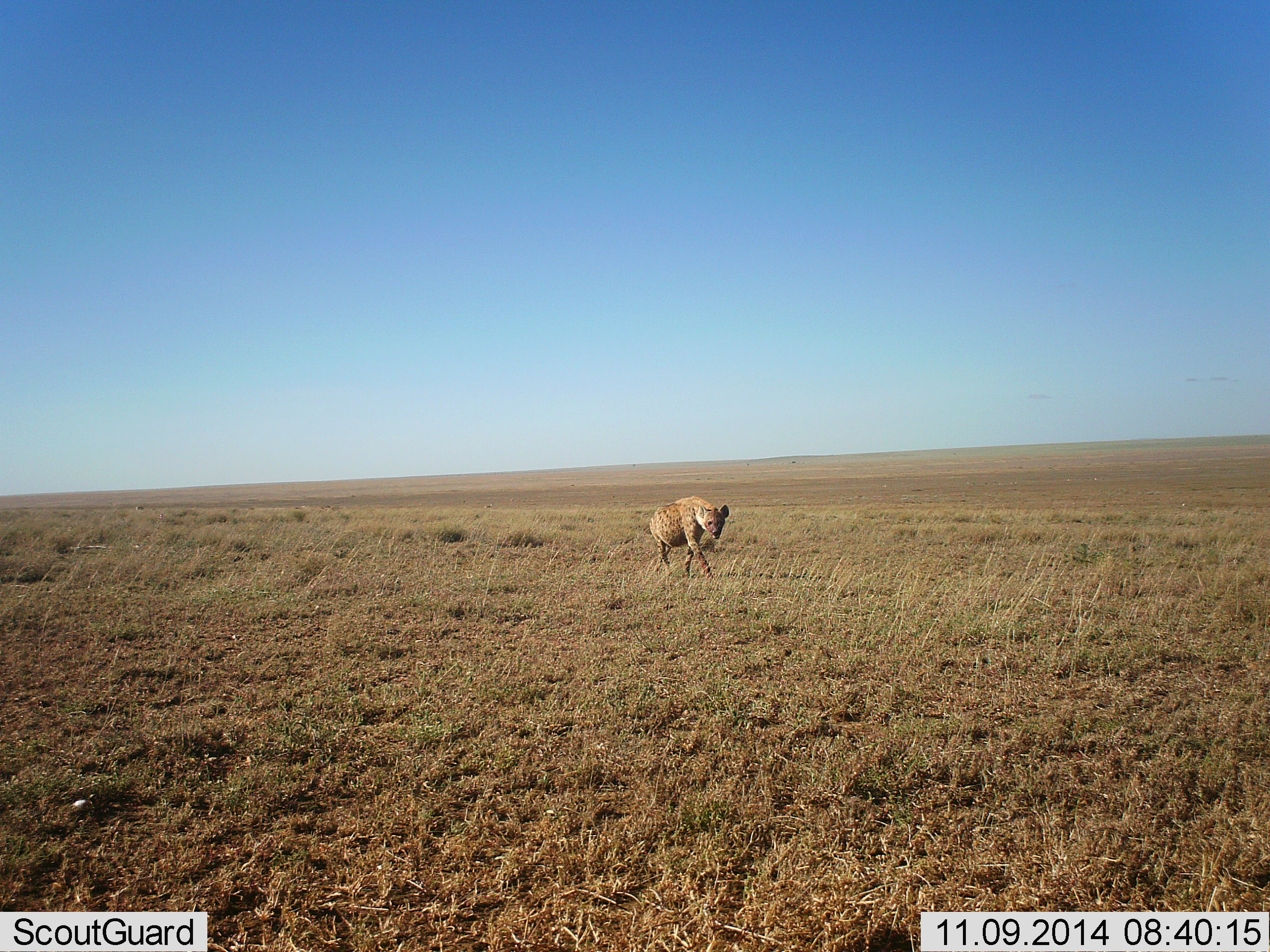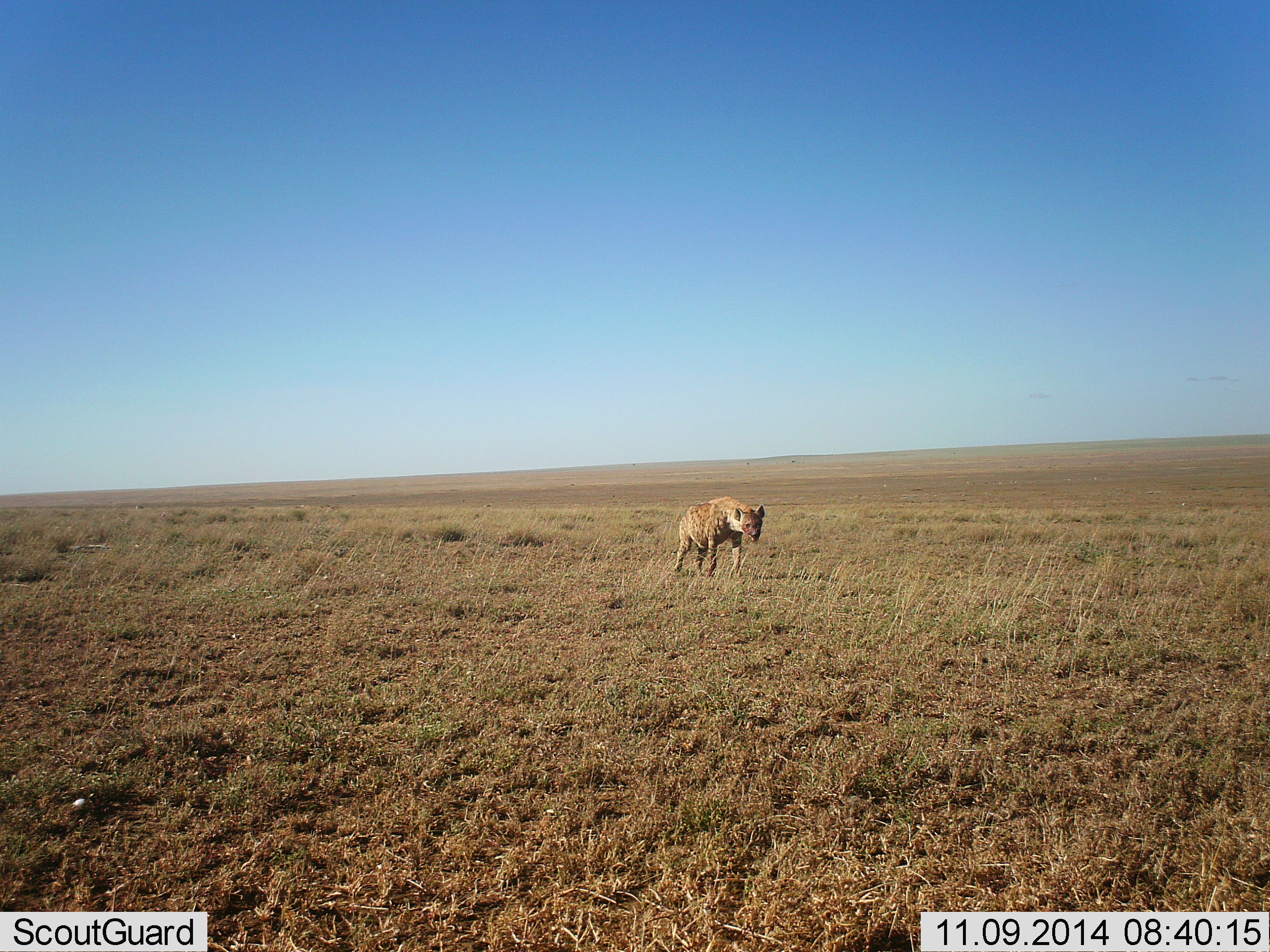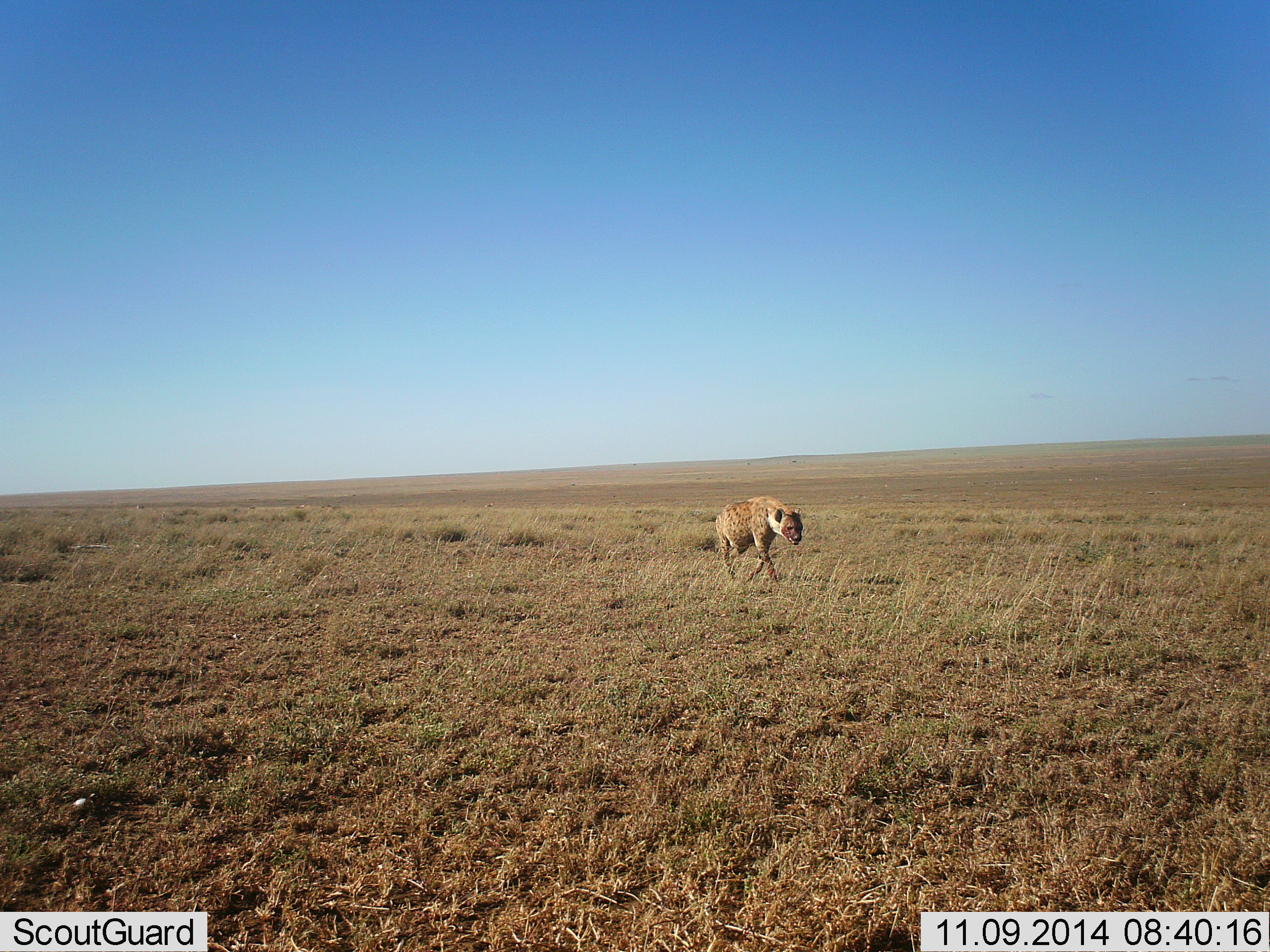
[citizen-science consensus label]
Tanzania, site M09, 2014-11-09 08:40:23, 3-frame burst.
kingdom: Animalia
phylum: Chordata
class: Mammalia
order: Carnivora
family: Hyaenidae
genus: Crocuta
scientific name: Crocuta crocuta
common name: spotted hyena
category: hyenaspotted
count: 1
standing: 20%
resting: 0%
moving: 90%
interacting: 0%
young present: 0%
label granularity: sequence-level